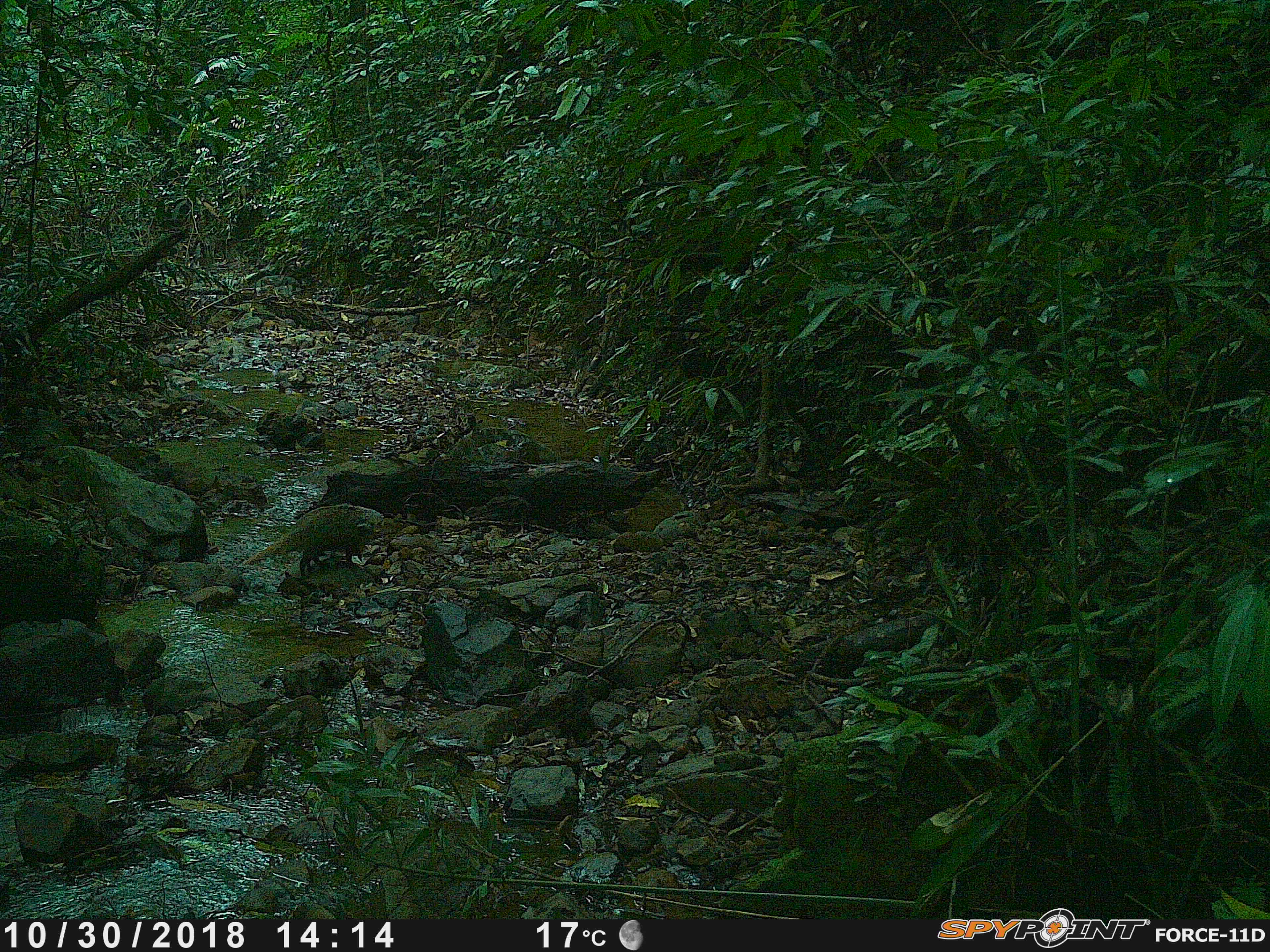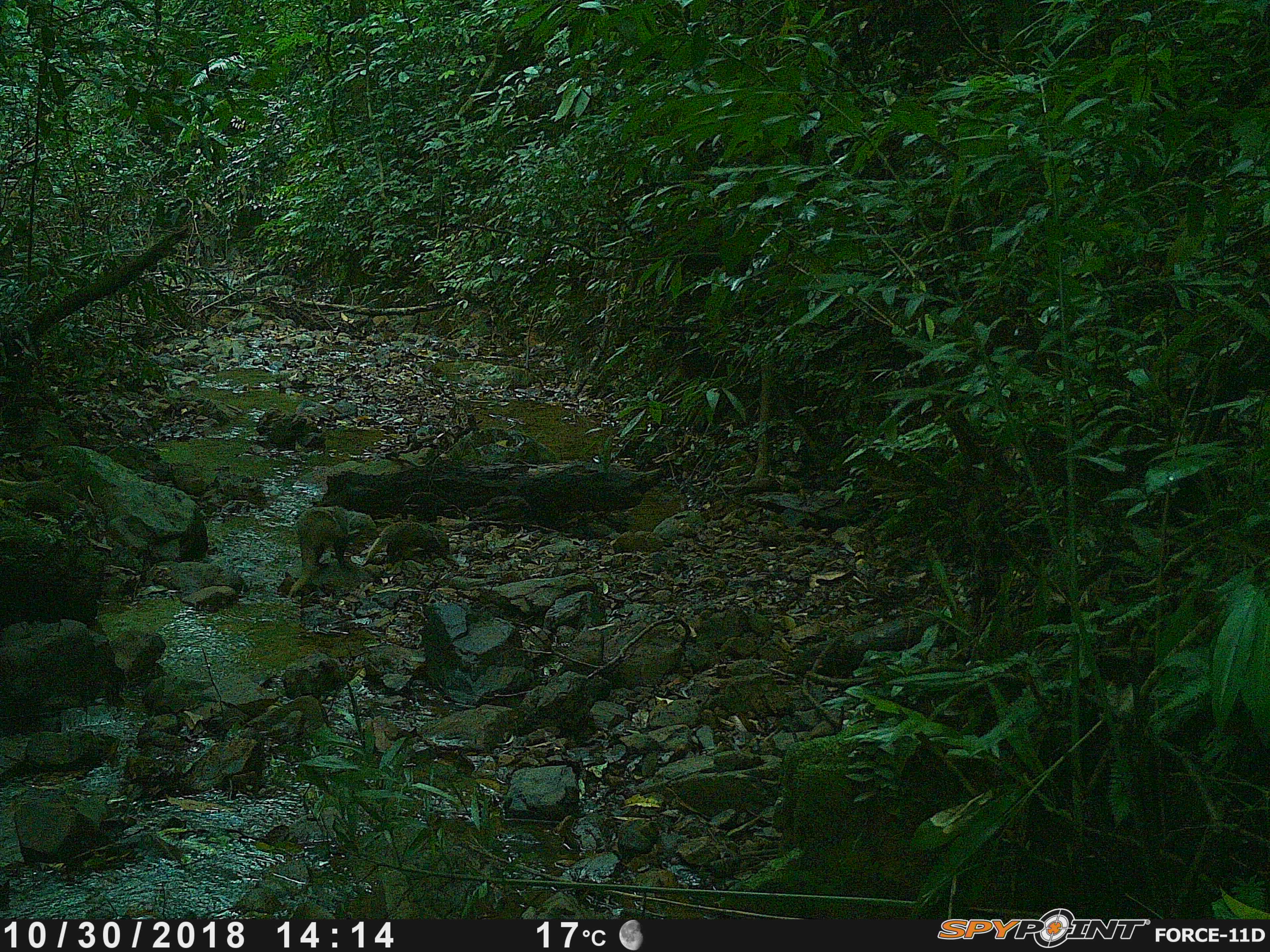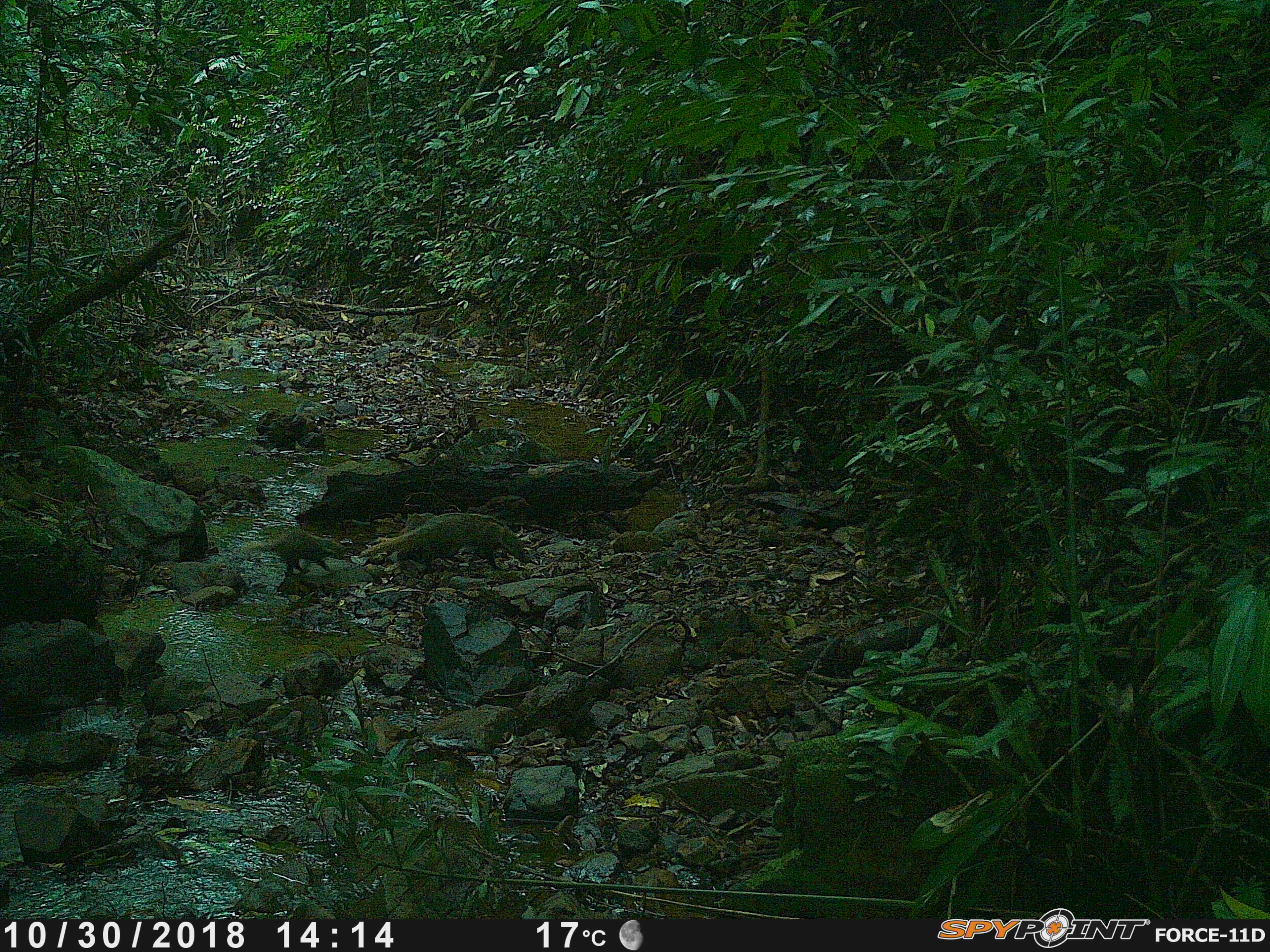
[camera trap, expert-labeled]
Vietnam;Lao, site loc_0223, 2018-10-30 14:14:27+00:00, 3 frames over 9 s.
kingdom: Animalia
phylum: Chordata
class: Mammalia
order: Carnivora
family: Herpestidae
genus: Urva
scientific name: Urva urva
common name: crab-eating mongoose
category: crab eating mongoose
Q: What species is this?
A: Crab eating mongoose (crab-eating mongoose) (Urva urva).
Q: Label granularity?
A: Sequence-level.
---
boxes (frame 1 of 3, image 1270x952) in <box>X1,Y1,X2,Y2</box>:
crab eating mongoose: <box>241,504,383,577</box>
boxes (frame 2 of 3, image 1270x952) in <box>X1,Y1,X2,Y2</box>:
crab eating mongoose: <box>287,506,379,597</box>; <box>363,520,449,564</box>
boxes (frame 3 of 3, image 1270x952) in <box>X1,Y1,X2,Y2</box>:
crab eating mongoose: <box>355,511,531,570</box>; <box>240,529,345,573</box>